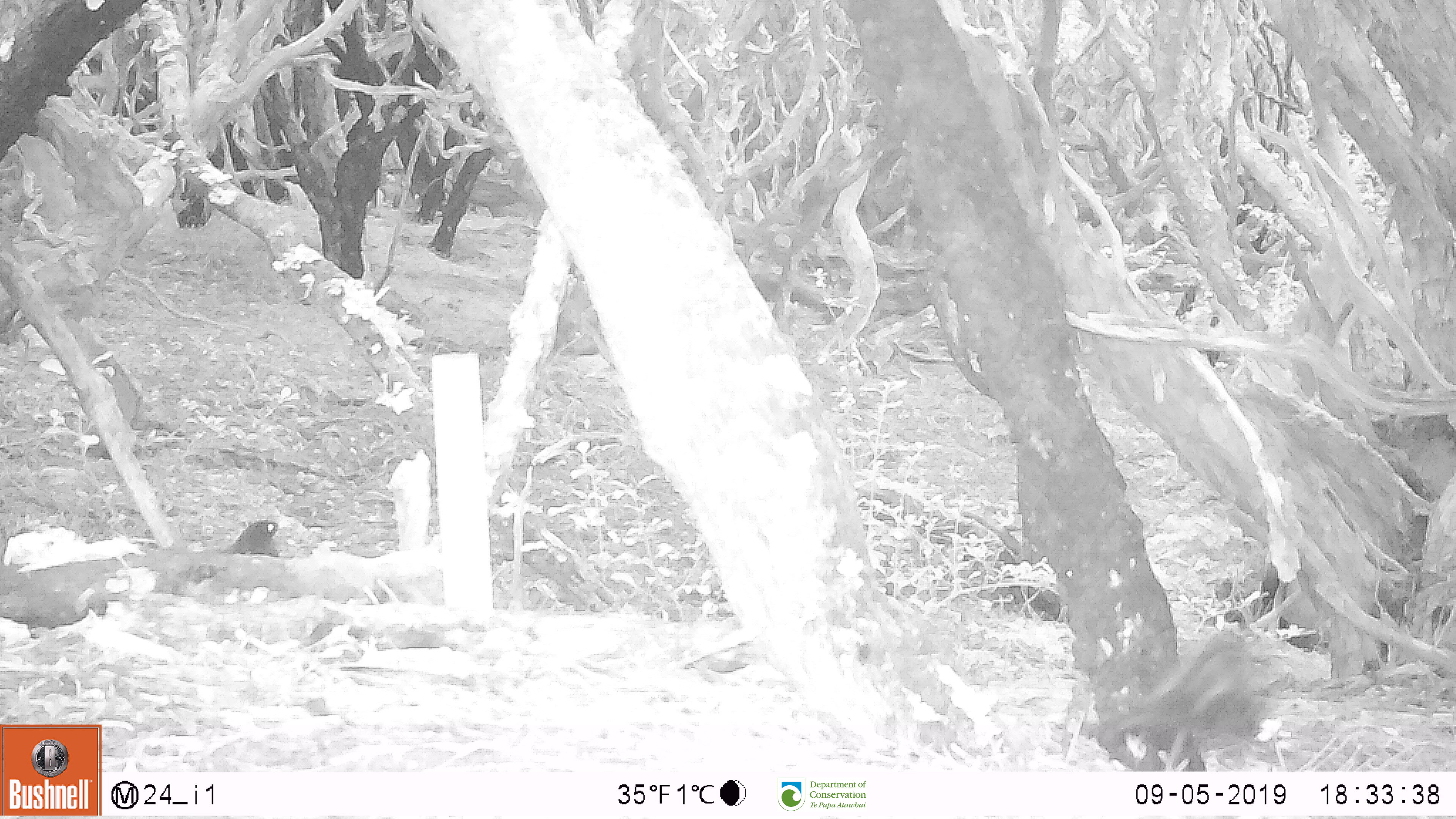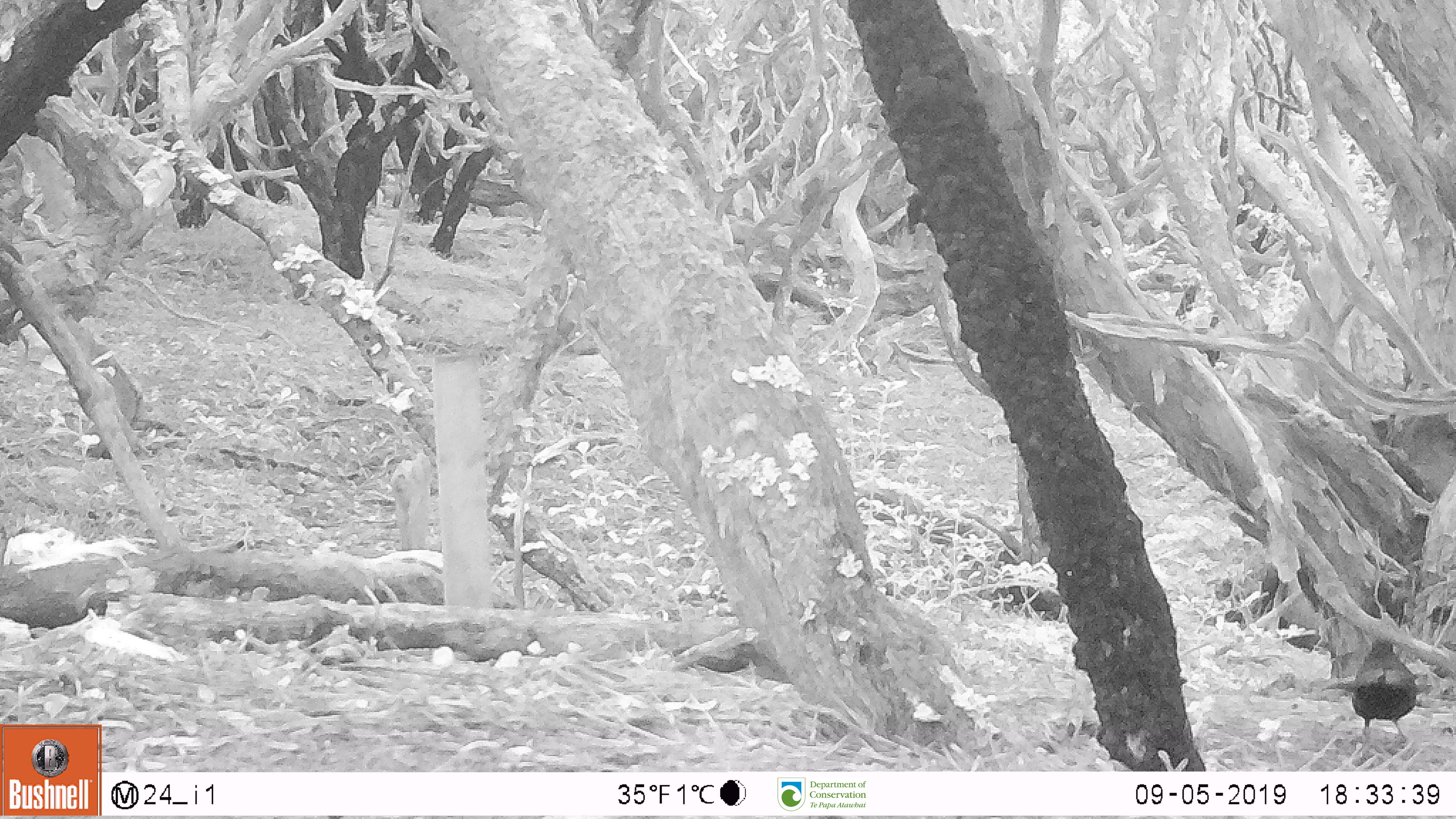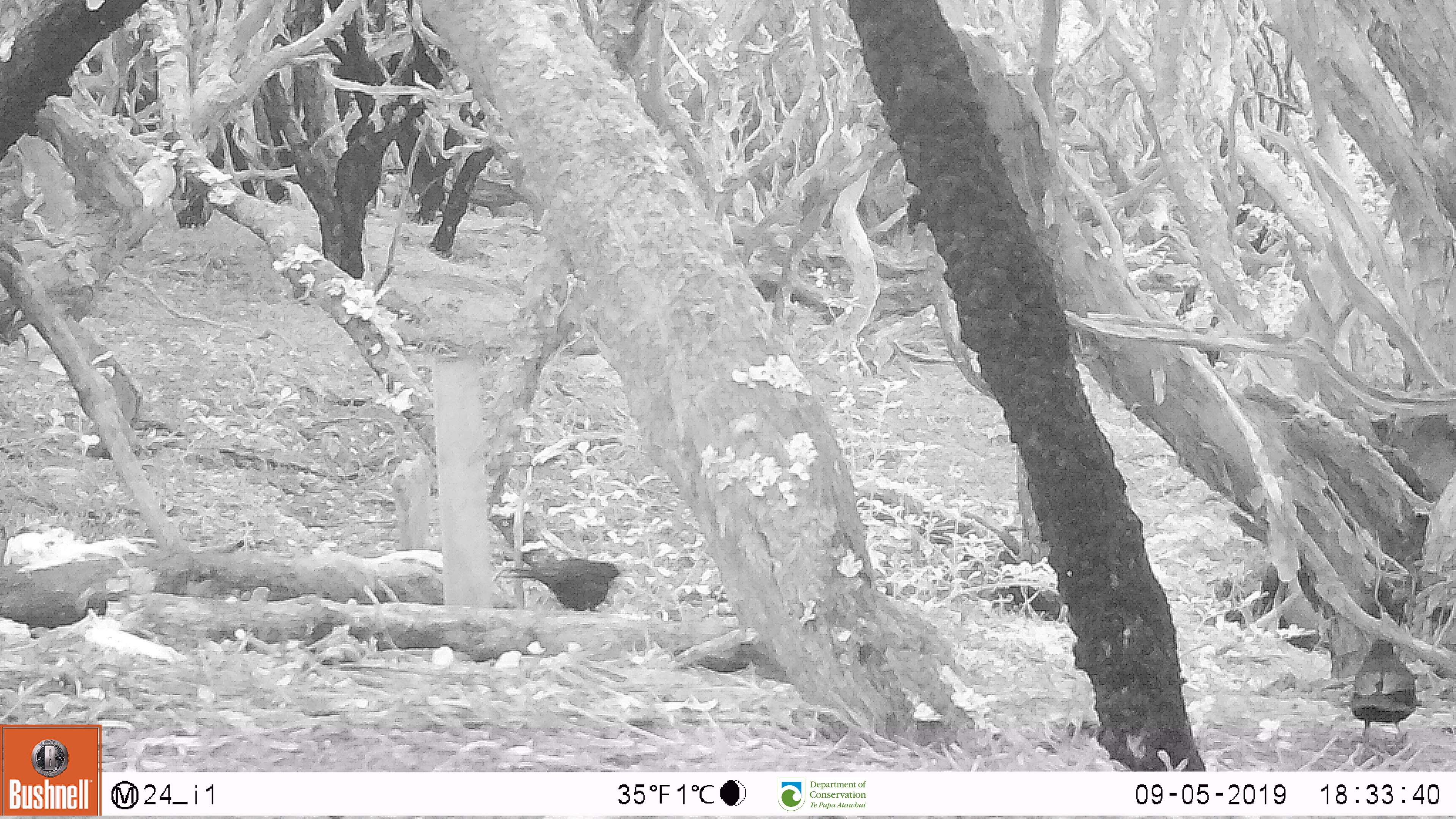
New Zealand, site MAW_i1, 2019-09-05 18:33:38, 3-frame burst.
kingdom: Animalia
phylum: Chordata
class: Aves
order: Passeriformes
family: Turdidae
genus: Turdus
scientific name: Turdus merula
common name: eurasian blackbird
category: blackbird